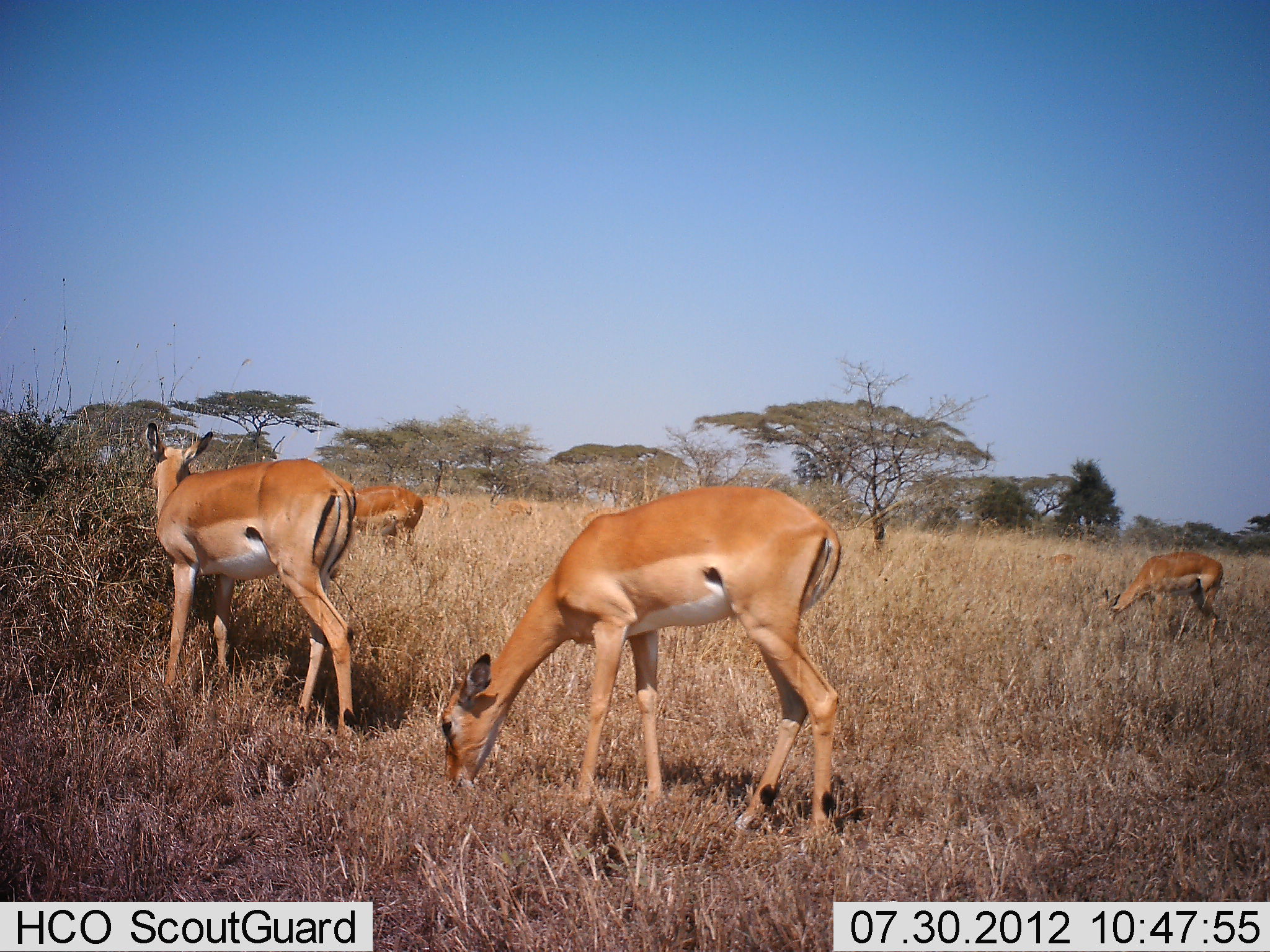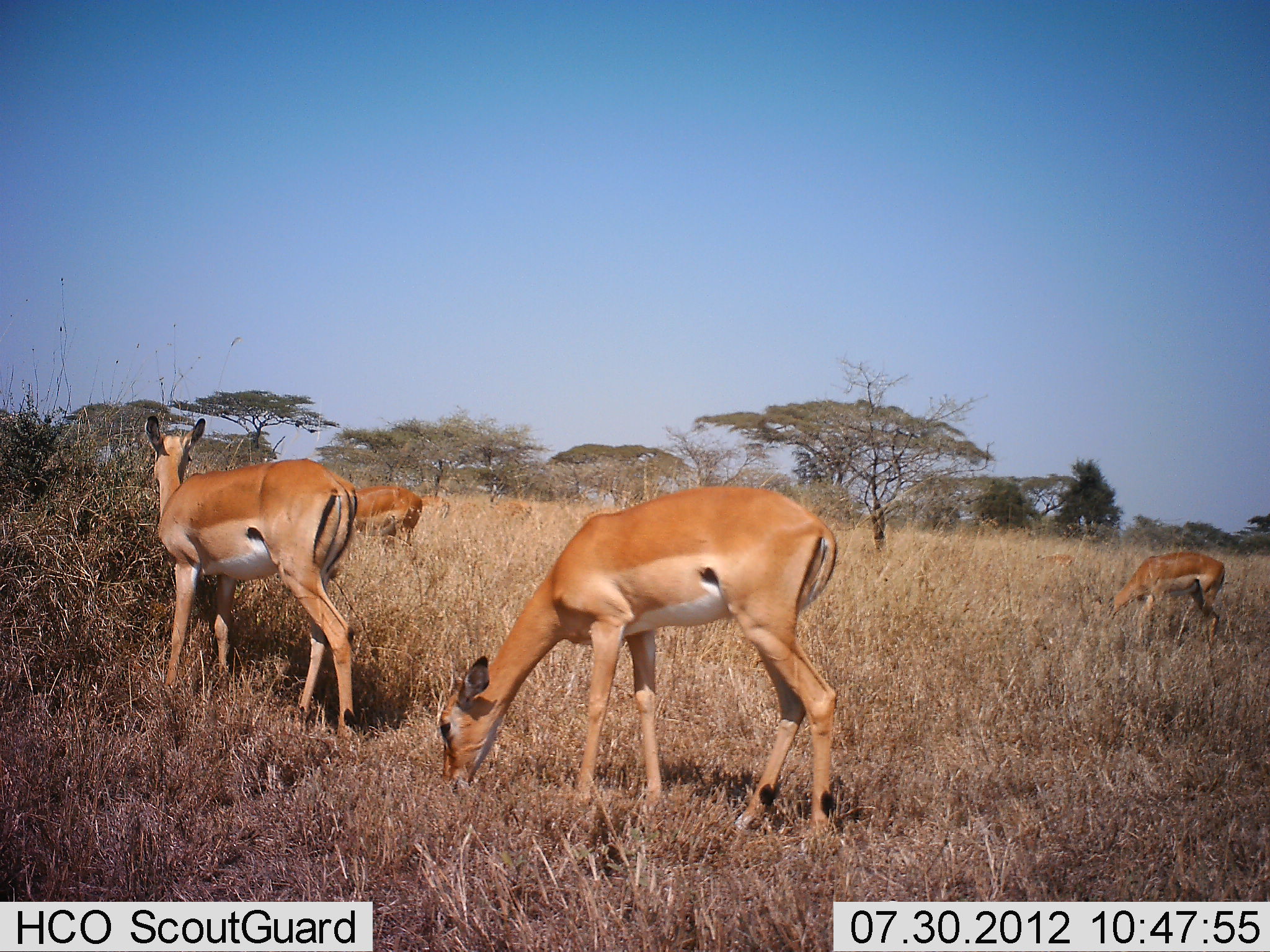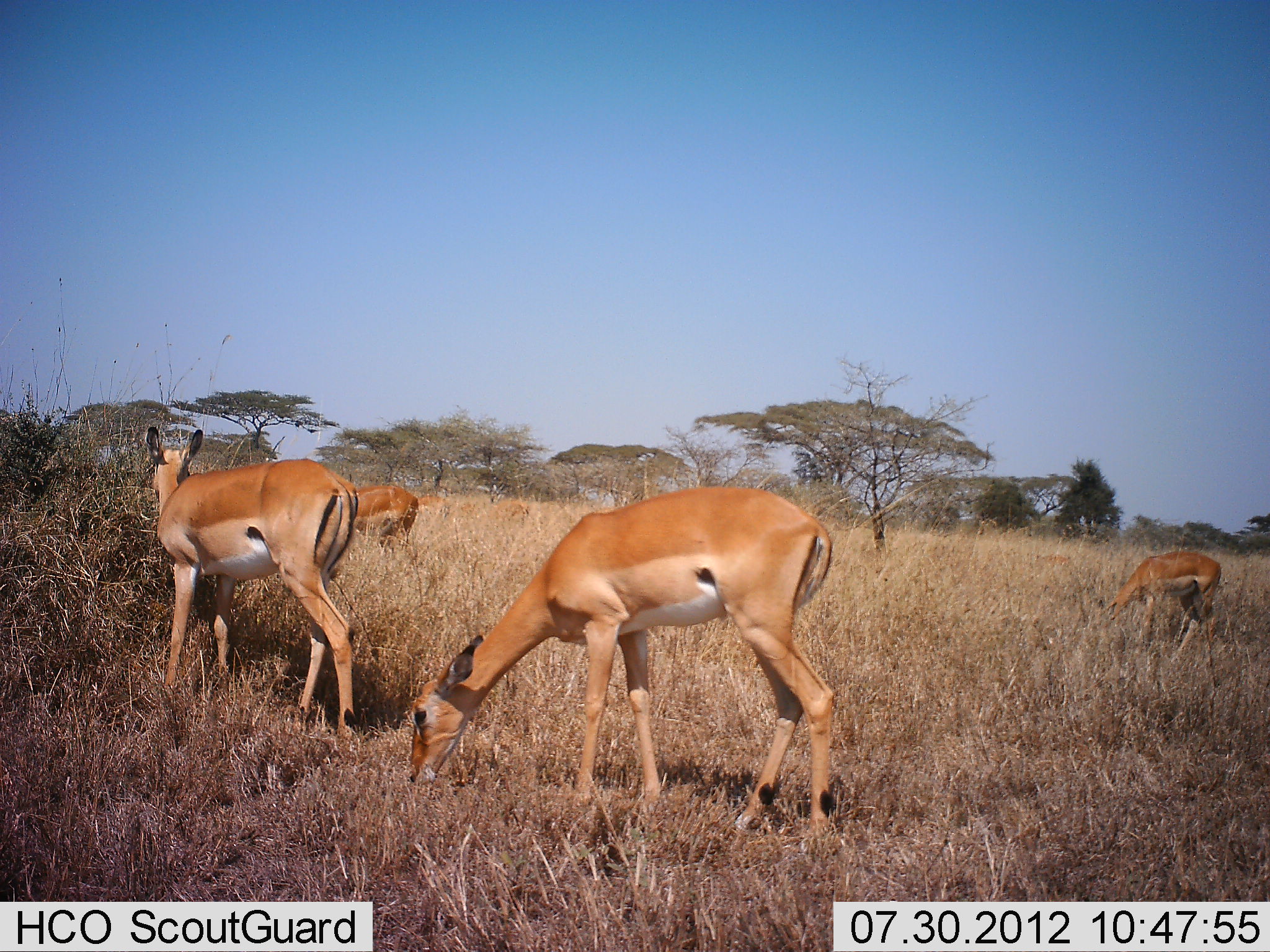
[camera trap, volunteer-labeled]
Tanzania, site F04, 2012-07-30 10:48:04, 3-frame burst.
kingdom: Animalia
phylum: Chordata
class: Mammalia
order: Artiodactyla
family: Bovidae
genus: Aepyceros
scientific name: Aepyceros melampus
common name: impala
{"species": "impala (Aepyceros melampus)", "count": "6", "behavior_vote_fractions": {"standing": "20%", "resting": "0%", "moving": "0%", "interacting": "0%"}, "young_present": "10%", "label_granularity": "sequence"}